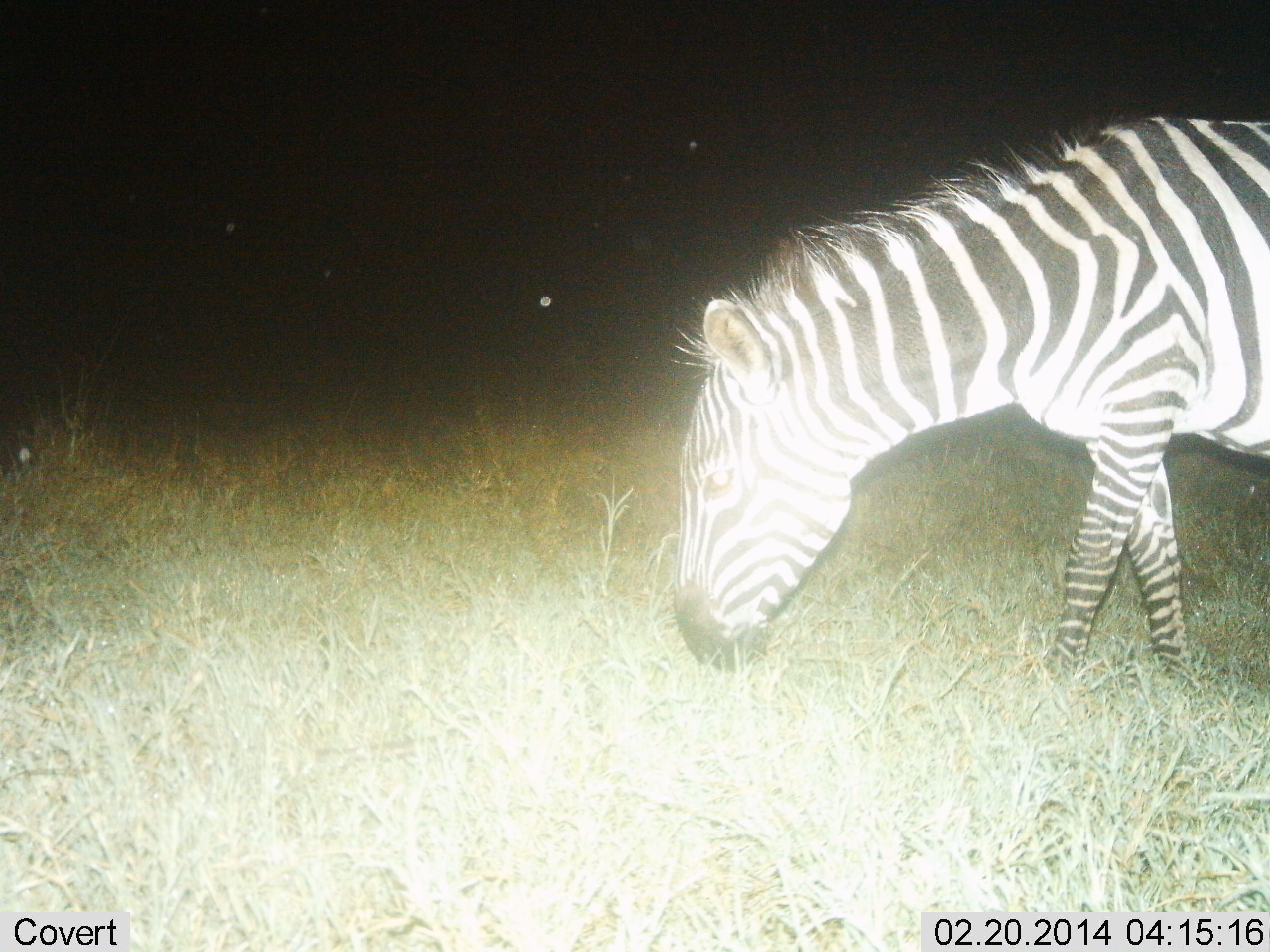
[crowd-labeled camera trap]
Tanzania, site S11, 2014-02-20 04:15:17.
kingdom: Animalia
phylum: Chordata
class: Mammalia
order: Perissodactyla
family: Equidae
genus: Equus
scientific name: Equus quagga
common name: plains zebra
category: zebra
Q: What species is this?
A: Zebra (plains zebra) (Equus quagga).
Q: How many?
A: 1.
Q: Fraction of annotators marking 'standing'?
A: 24%.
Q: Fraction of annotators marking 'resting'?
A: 0%.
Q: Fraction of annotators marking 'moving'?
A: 10%.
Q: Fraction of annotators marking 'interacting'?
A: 0%.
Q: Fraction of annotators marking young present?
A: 0%.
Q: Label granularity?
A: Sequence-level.